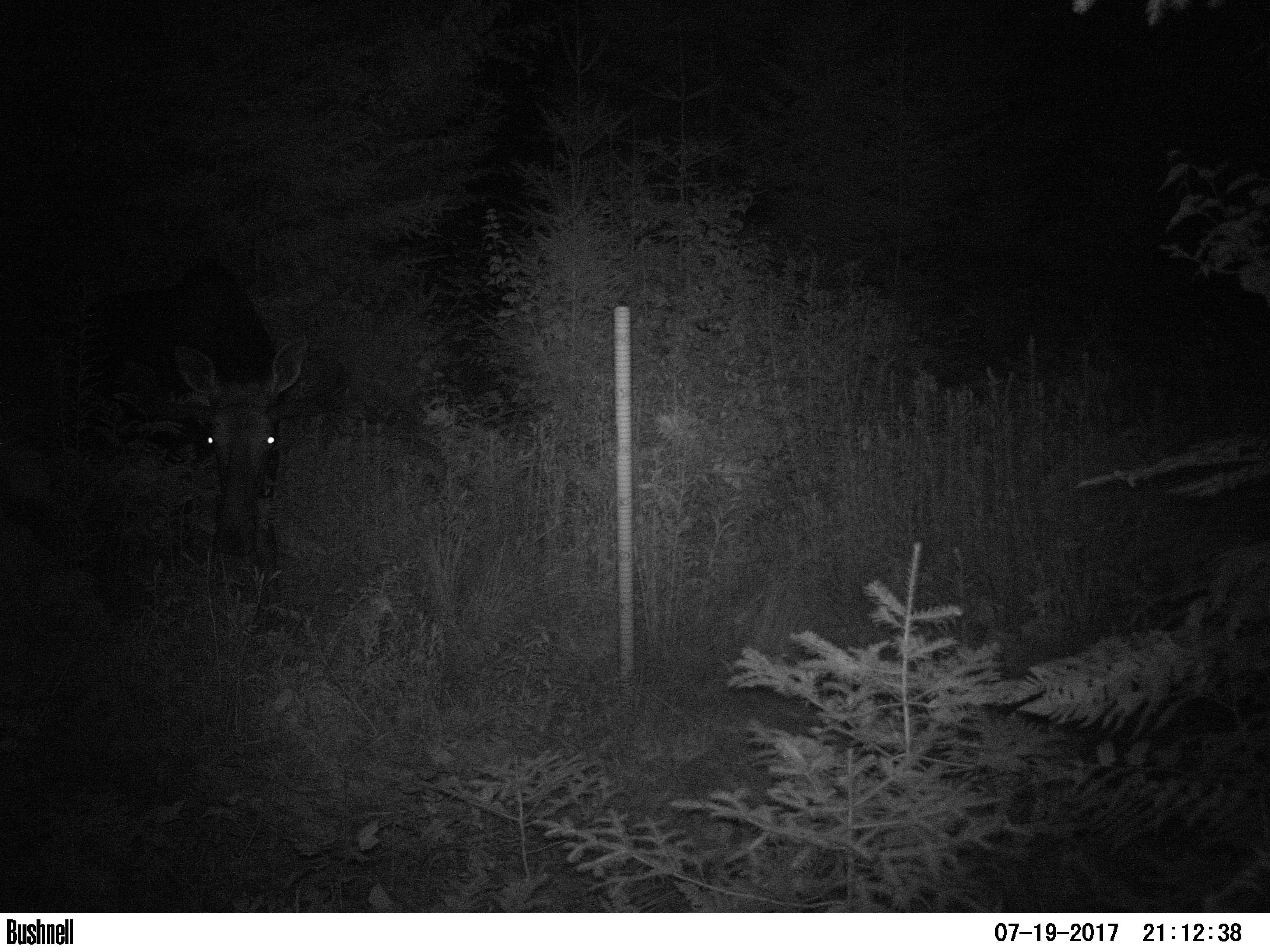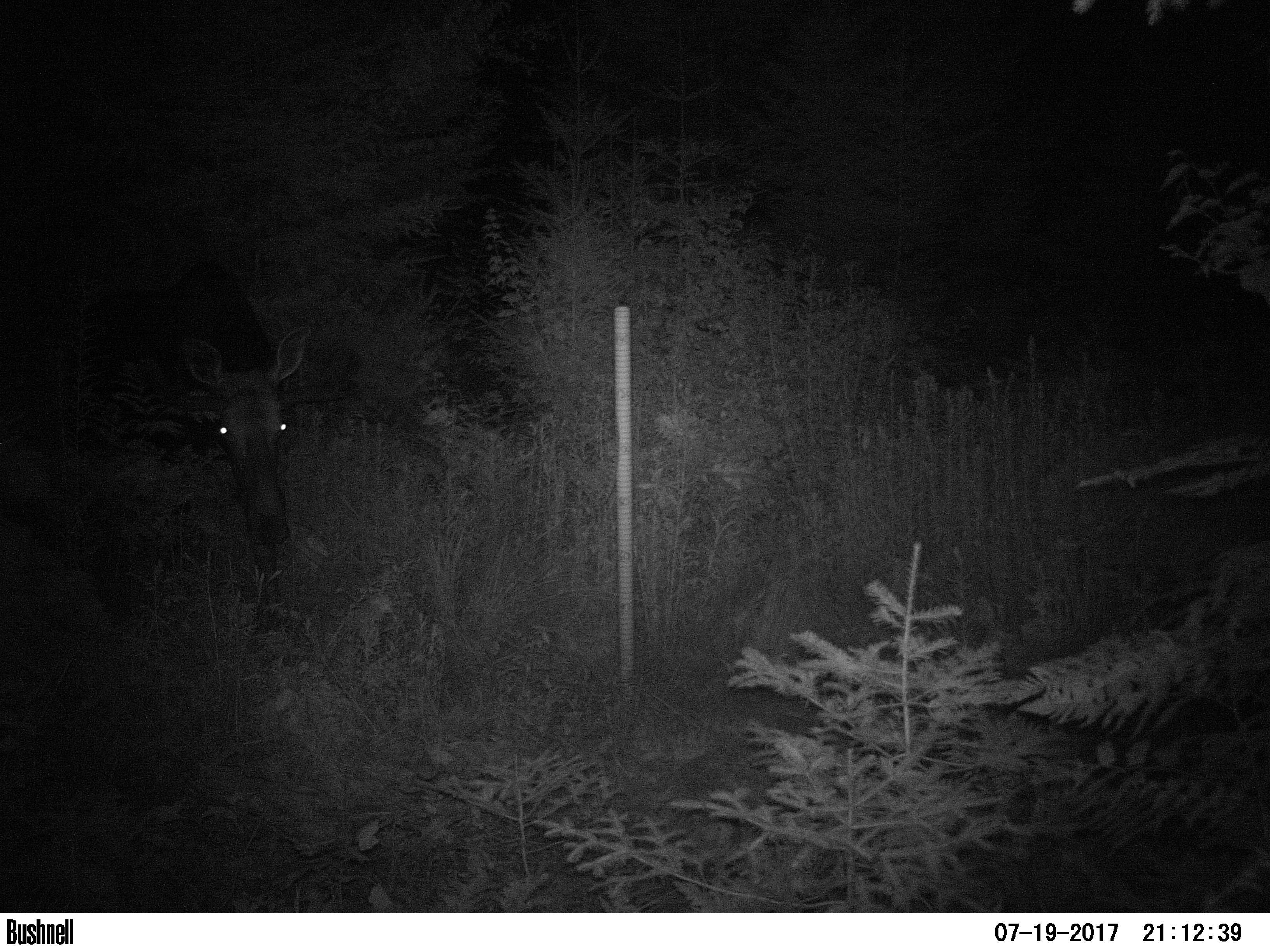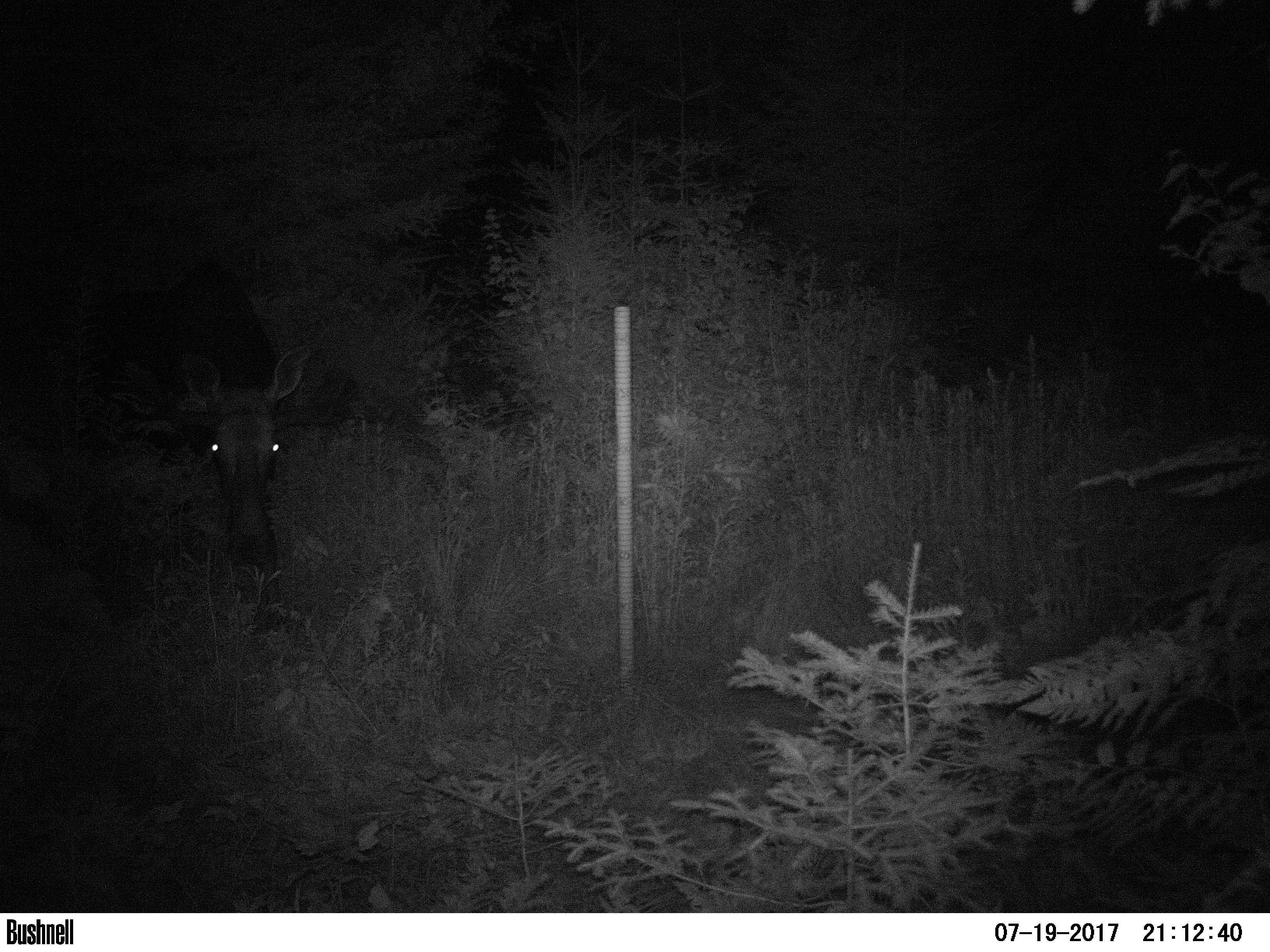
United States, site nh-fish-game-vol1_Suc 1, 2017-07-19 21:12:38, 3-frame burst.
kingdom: Animalia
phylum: Chordata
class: Mammalia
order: Artiodactyla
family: Cervidae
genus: Alces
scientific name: Alces alces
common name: moose